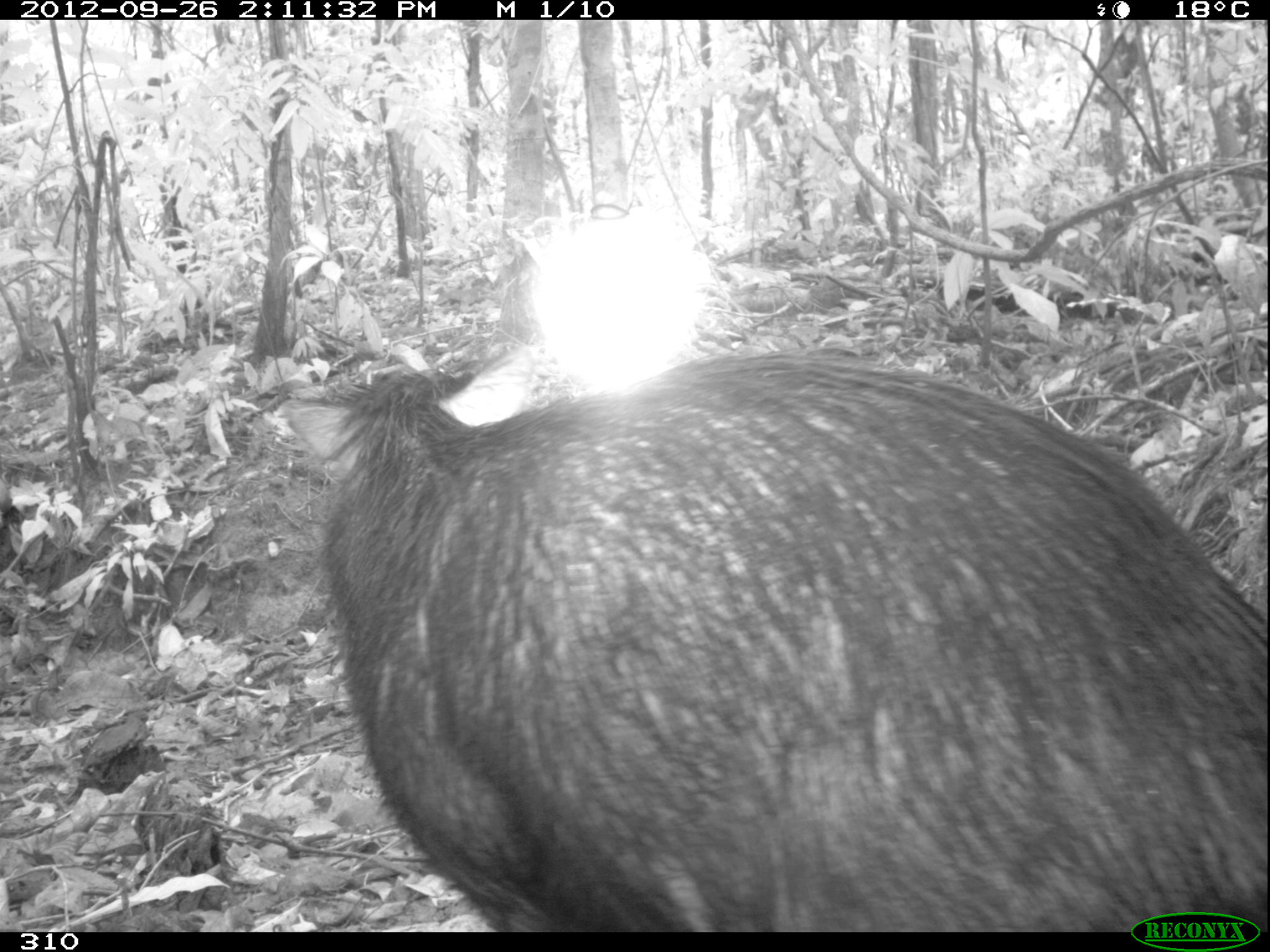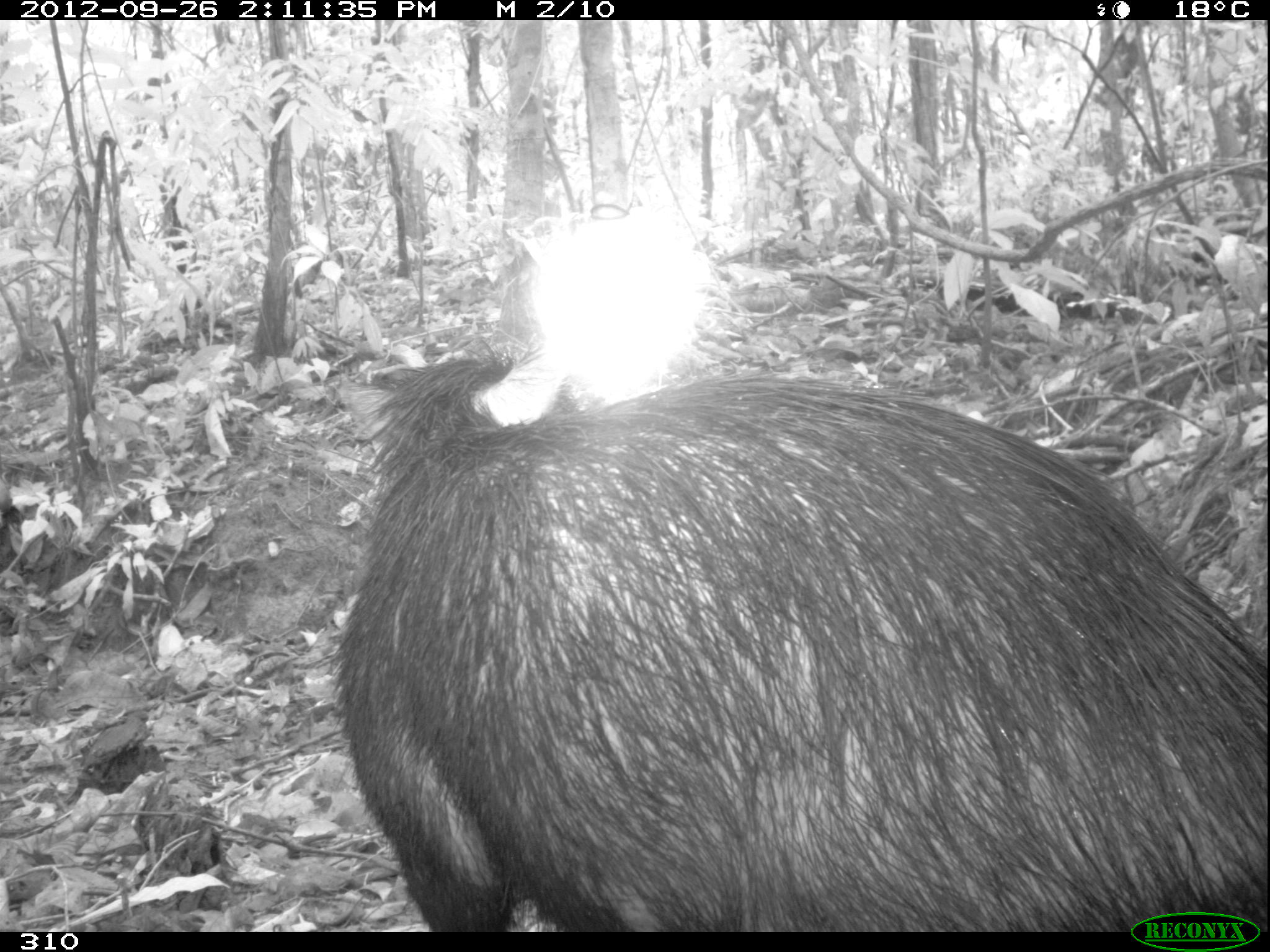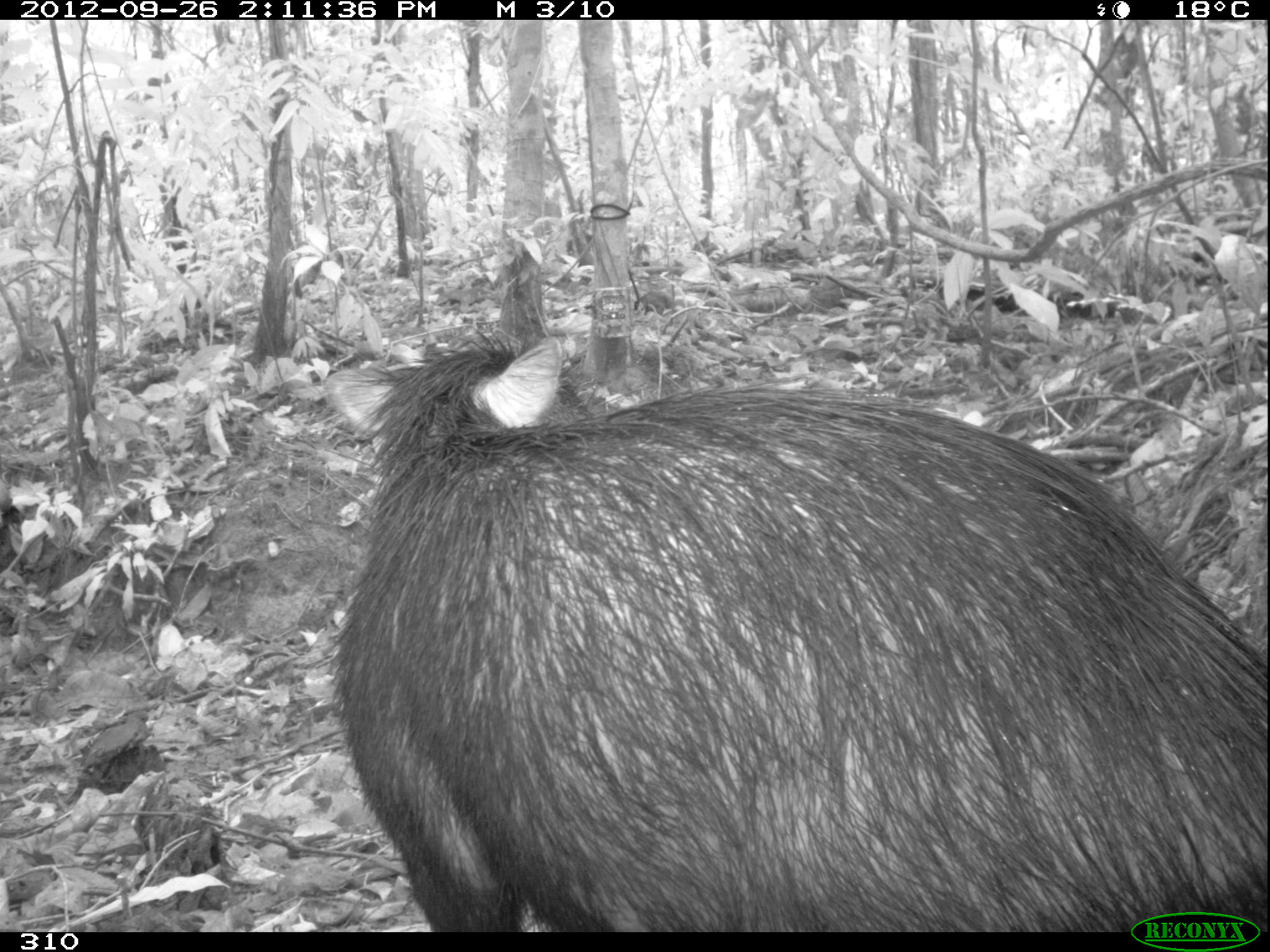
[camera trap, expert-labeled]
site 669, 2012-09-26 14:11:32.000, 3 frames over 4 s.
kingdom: Animalia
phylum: Chordata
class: Mammalia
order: Artiodactyla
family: Tayassuidae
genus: Tayassu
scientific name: Tayassu pecari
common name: white-lipped peccary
Tayassu pecari (white-lipped peccary).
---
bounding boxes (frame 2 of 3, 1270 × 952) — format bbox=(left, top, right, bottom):
tayassu pecari: bbox=(331, 337, 1267, 931)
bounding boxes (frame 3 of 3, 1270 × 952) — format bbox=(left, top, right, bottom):
tayassu pecari: bbox=(331, 331, 1267, 931)